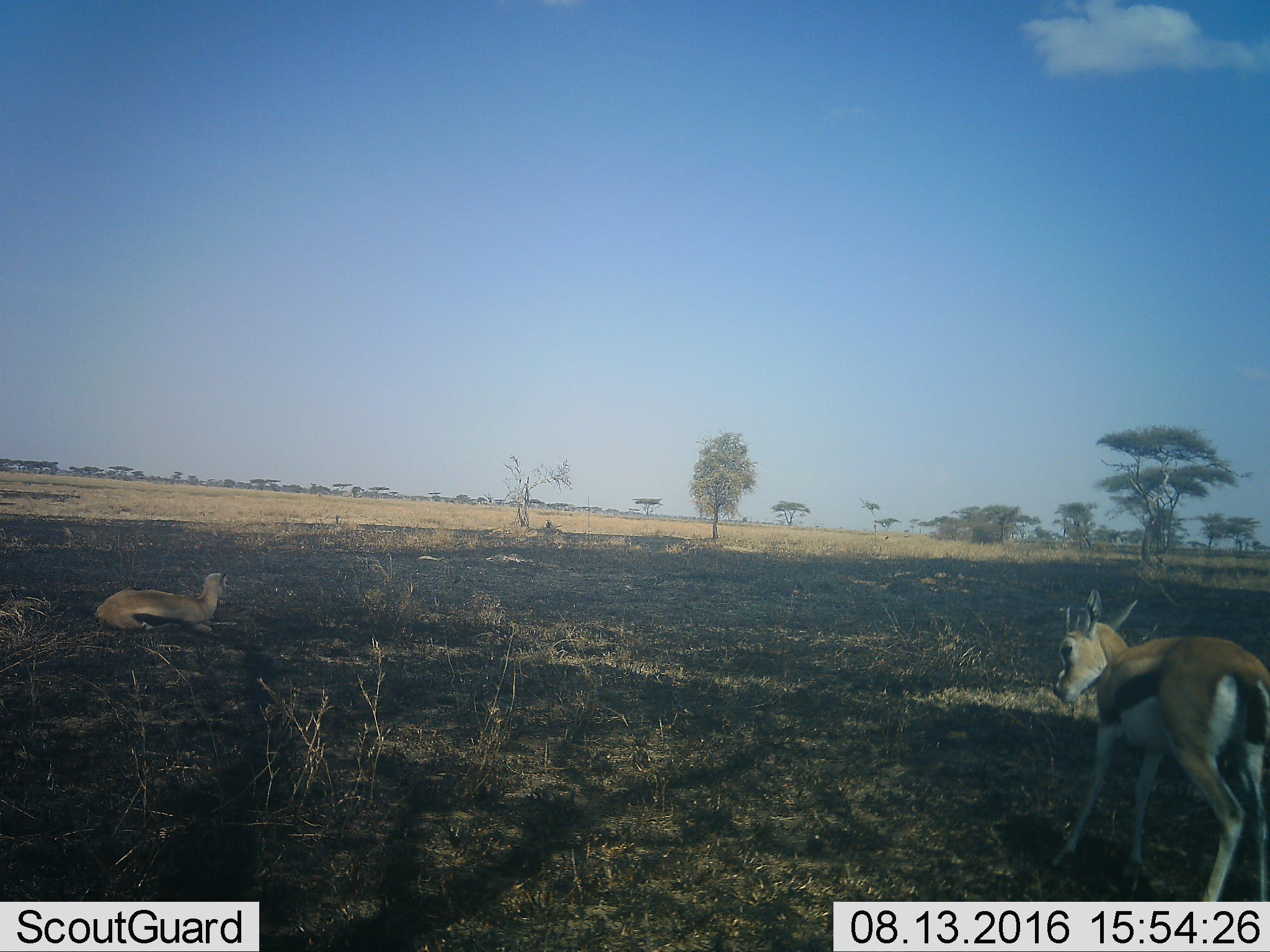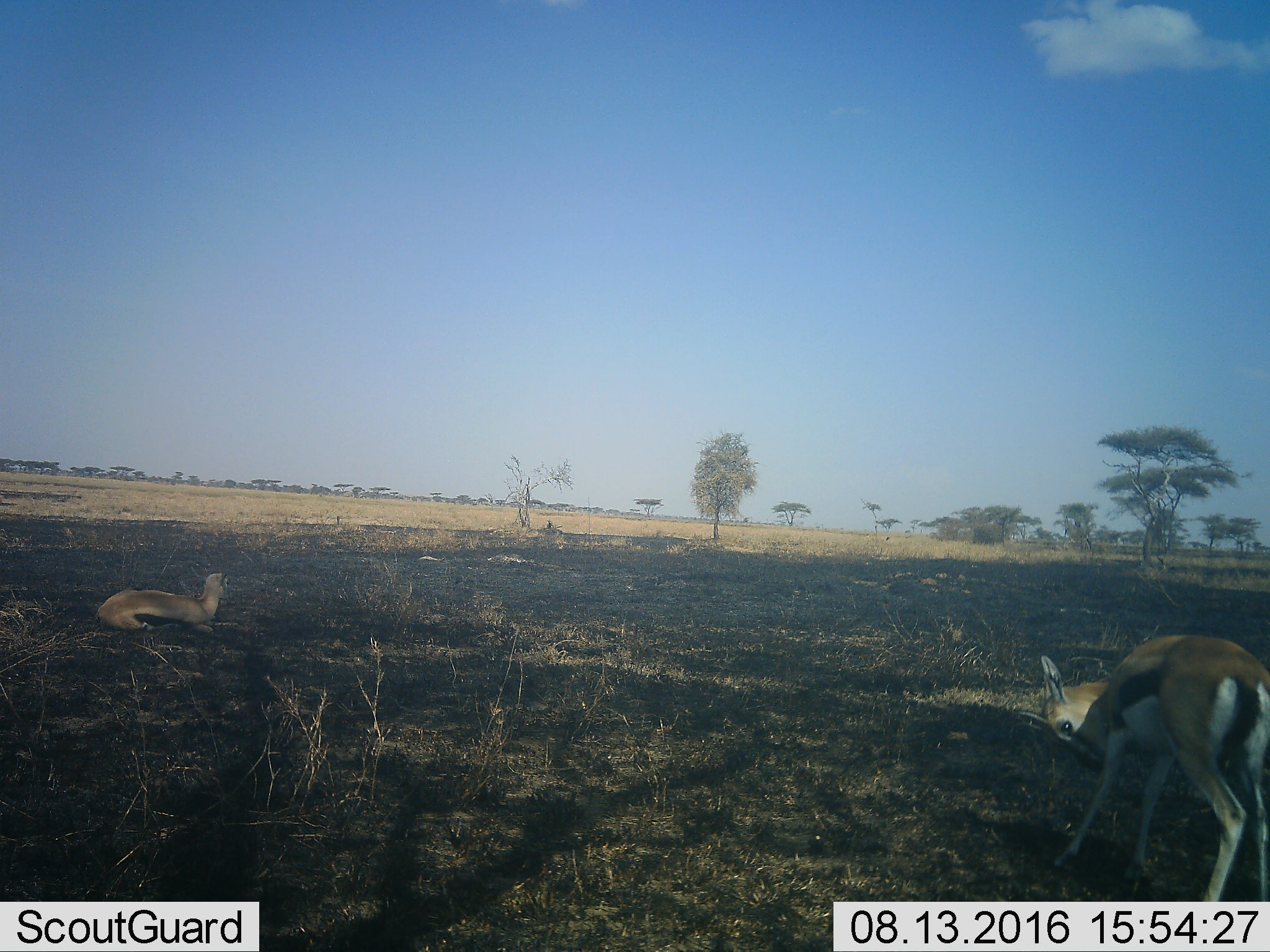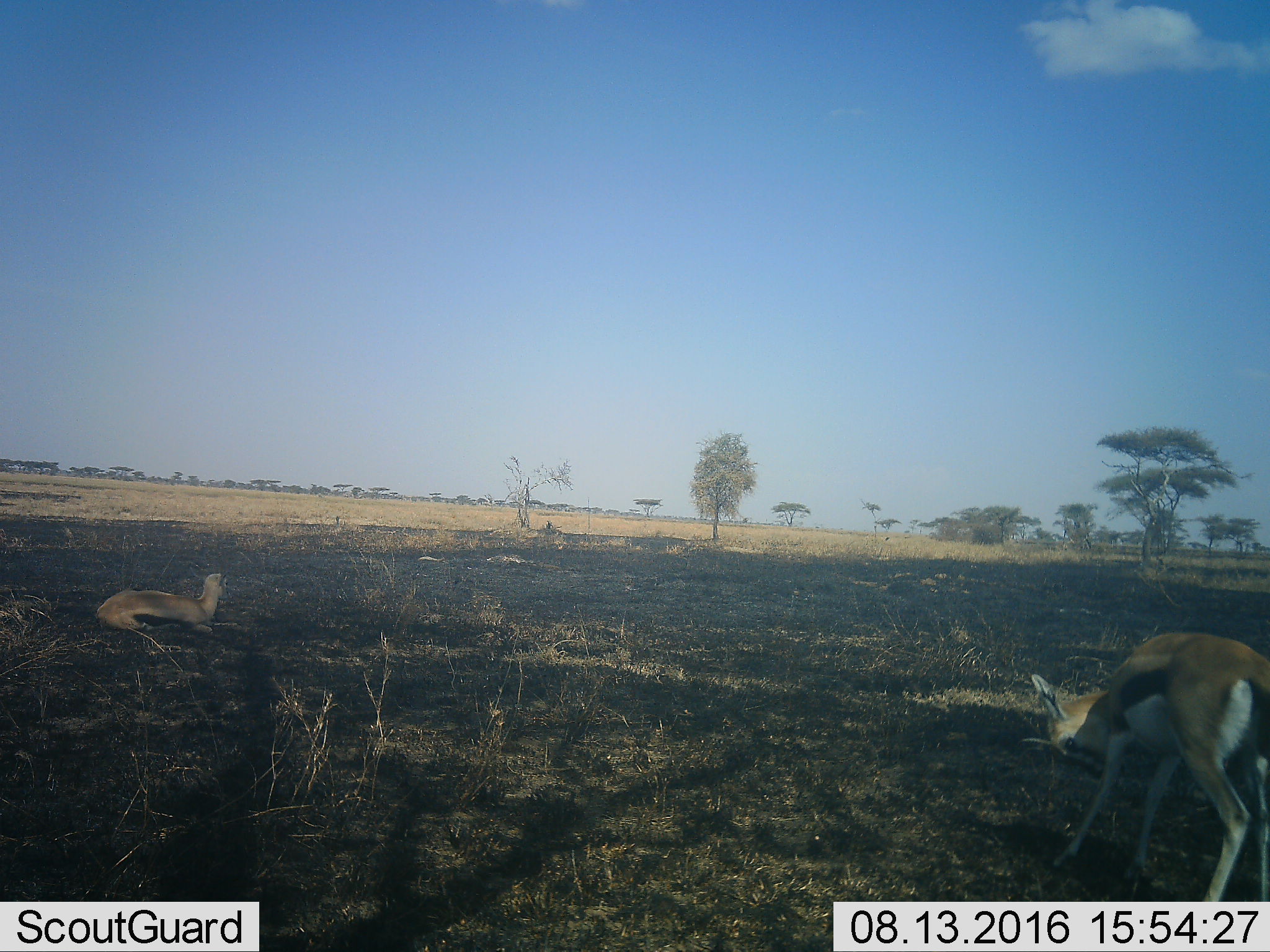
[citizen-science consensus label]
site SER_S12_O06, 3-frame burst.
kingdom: Animalia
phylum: Chordata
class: Mammalia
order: Artiodactyla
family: Bovidae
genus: Eudorcas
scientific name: Eudorcas thomsonii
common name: thomson's gazelle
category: gazellethomsons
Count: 2.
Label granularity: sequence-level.